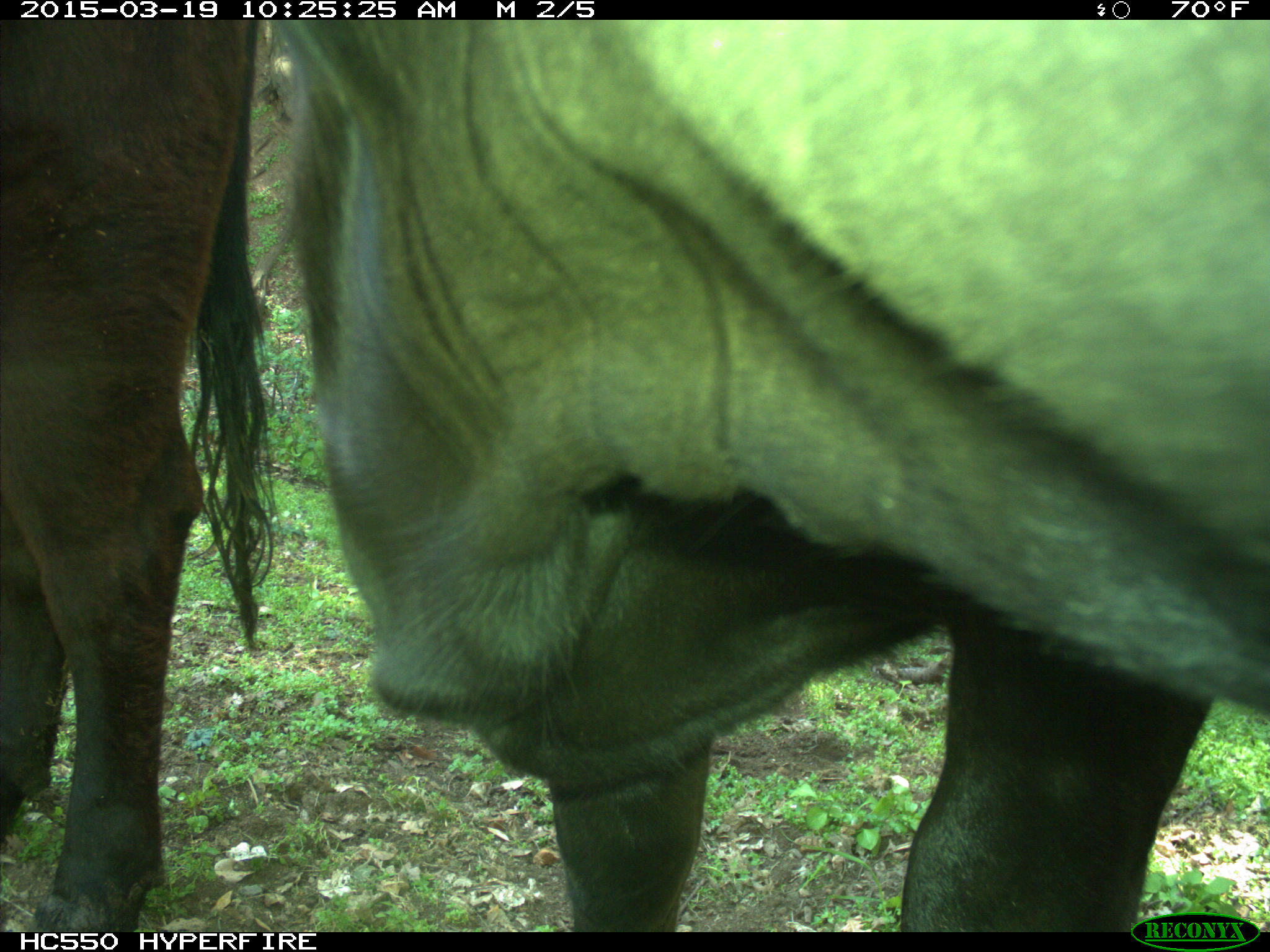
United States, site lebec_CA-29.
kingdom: Animalia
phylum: Chordata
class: Mammalia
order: Artiodactyla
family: Bovidae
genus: Bos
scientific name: Bos taurus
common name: domestic cow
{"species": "Bos taurus (domestic cow)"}